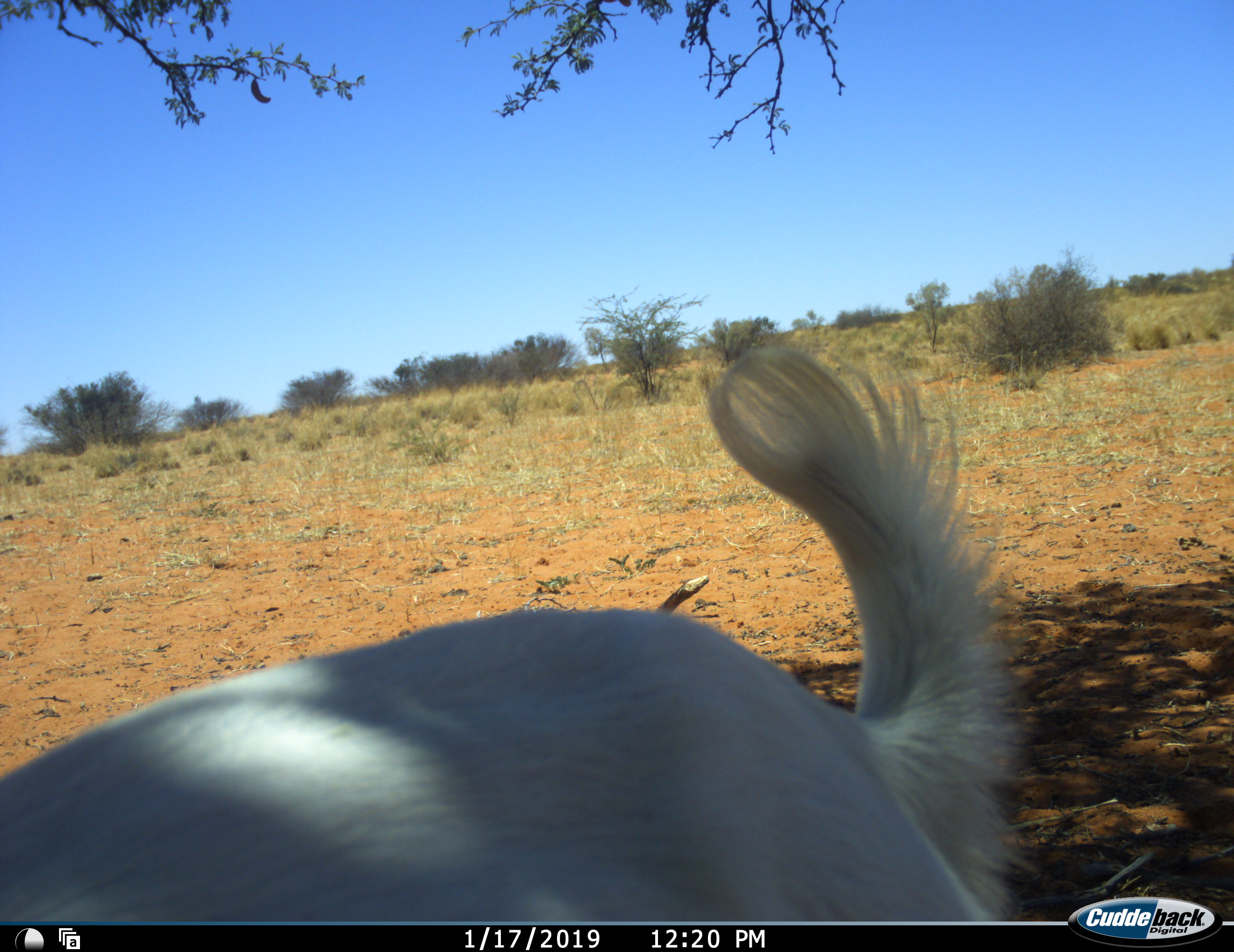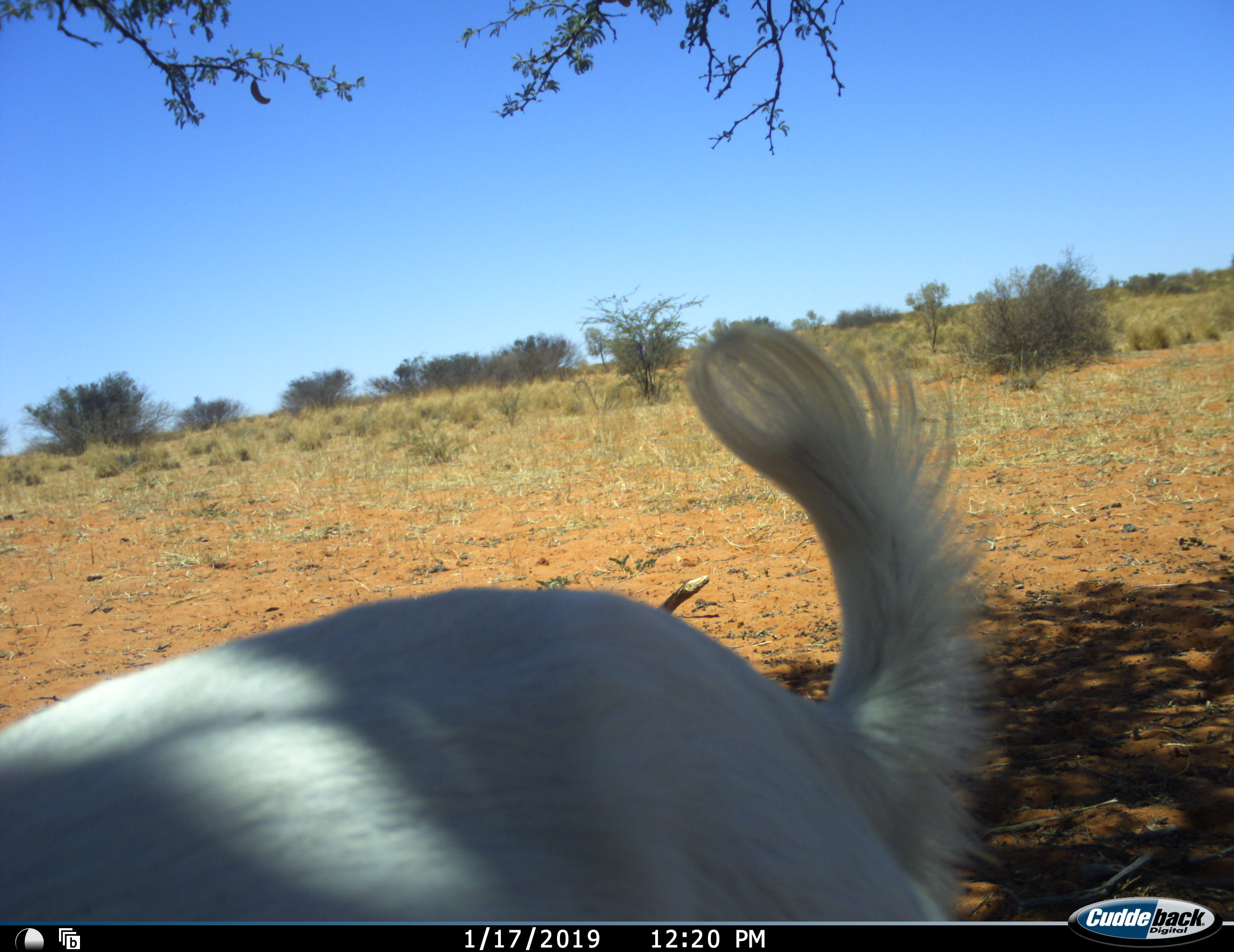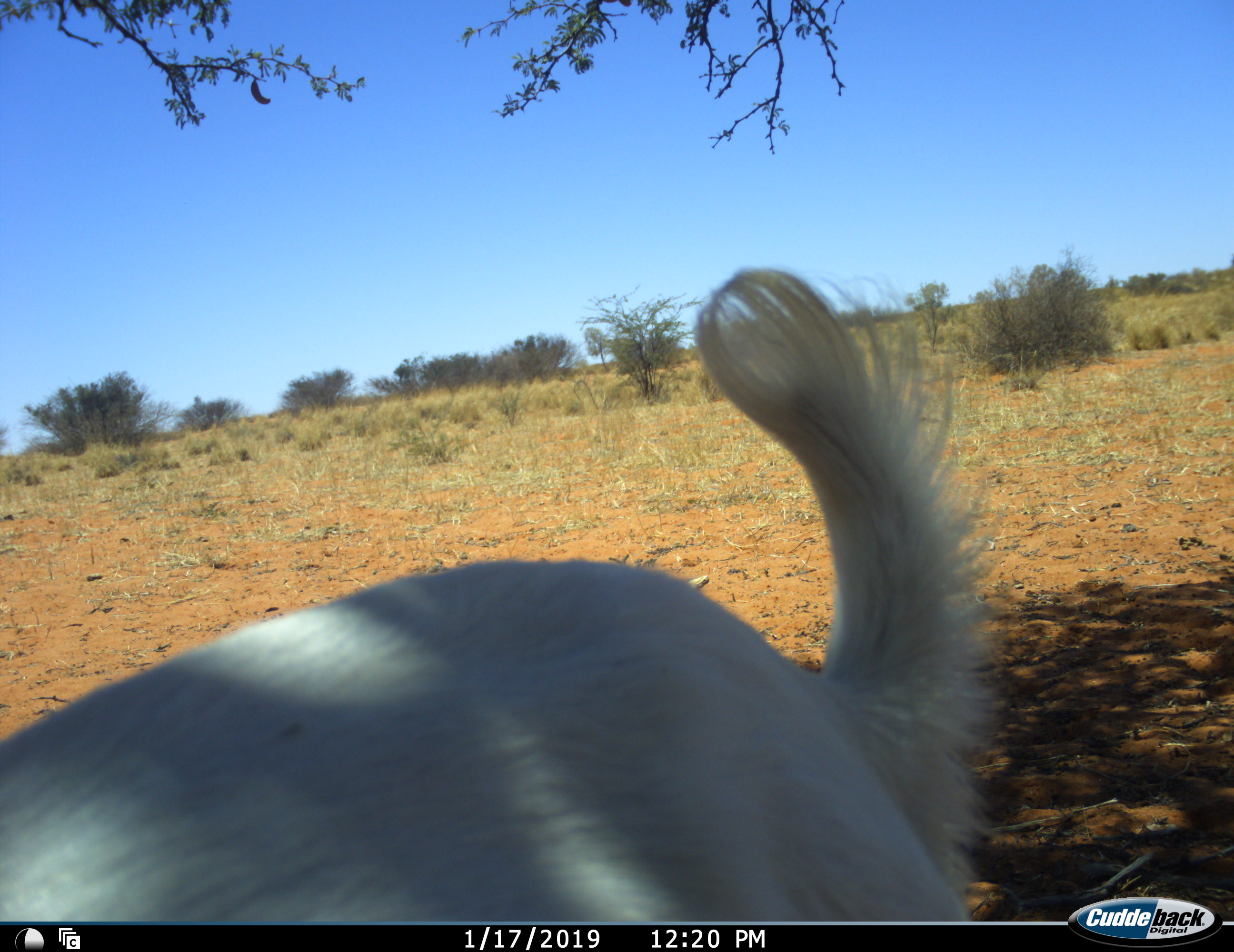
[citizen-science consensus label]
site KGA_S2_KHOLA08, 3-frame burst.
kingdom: Animalia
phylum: Chordata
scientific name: Vertebrata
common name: domestic animal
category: domesticanimal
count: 1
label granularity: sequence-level